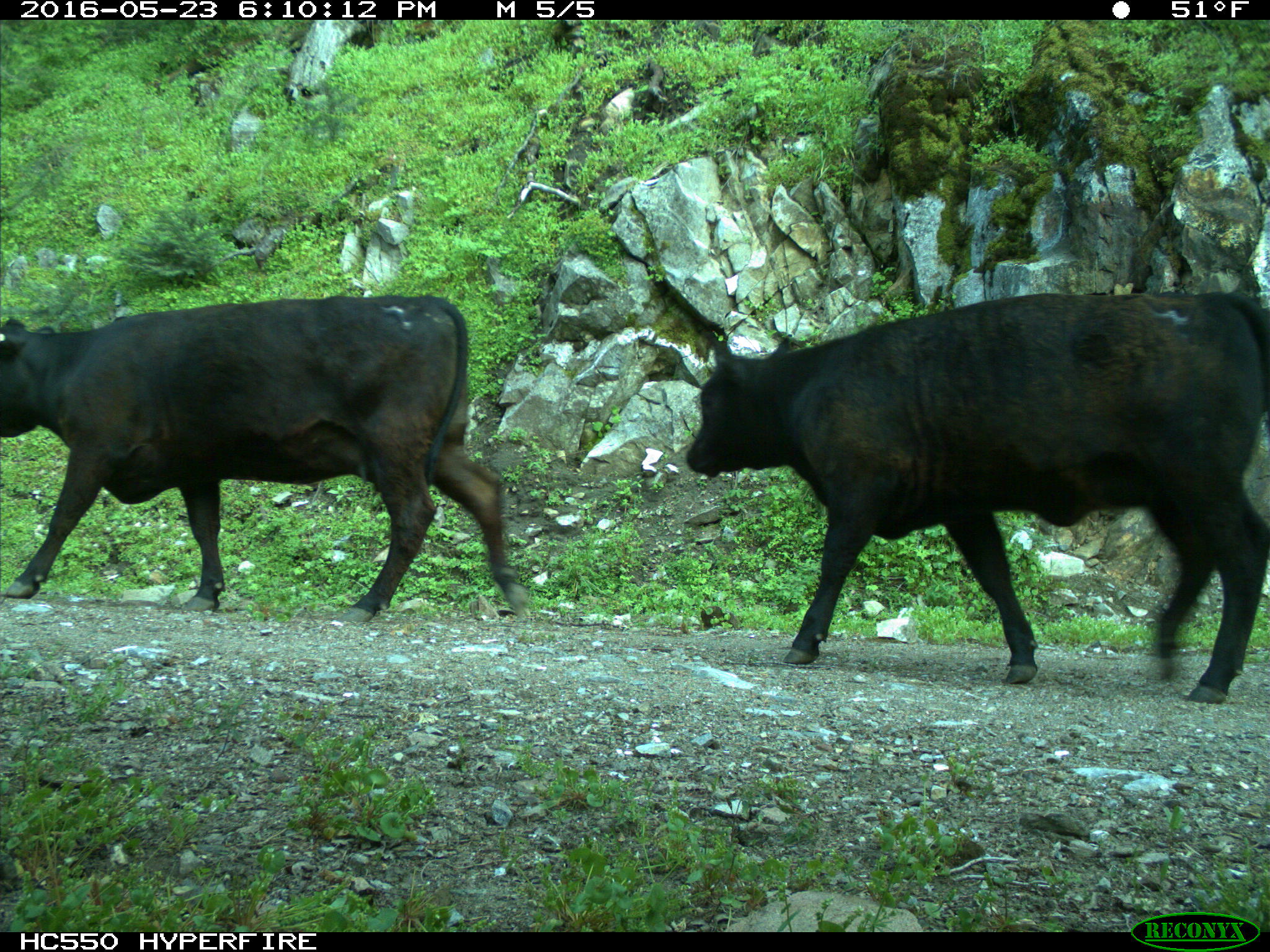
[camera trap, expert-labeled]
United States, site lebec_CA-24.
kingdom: Animalia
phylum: Chordata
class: Mammalia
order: Artiodactyla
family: Bovidae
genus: Bos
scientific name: Bos taurus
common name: domestic cow